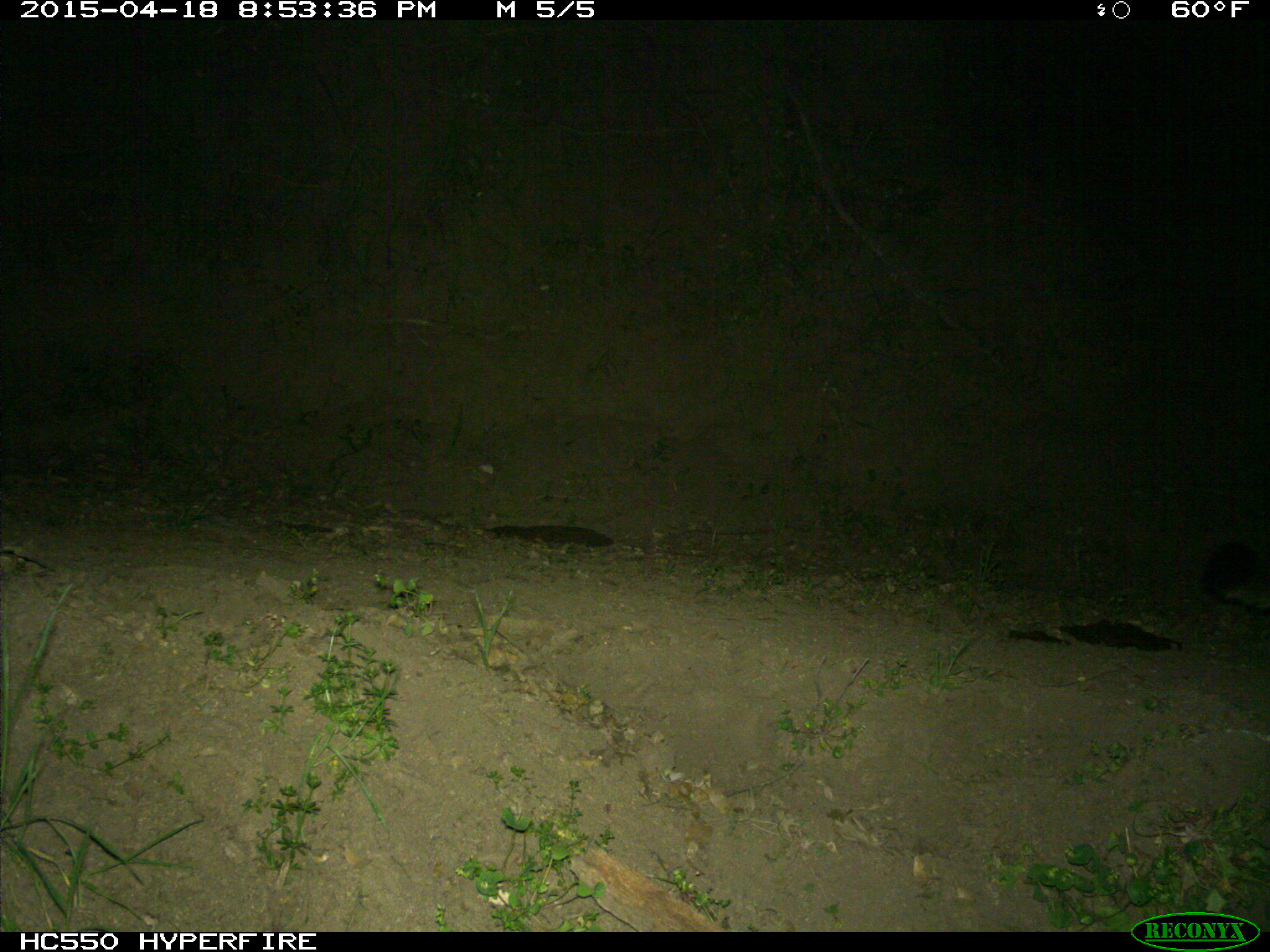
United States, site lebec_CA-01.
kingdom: Animalia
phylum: Chordata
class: Mammalia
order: Carnivora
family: Felidae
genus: Puma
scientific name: Puma concolor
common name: mountain lion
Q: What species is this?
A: Puma concolor (mountain lion).